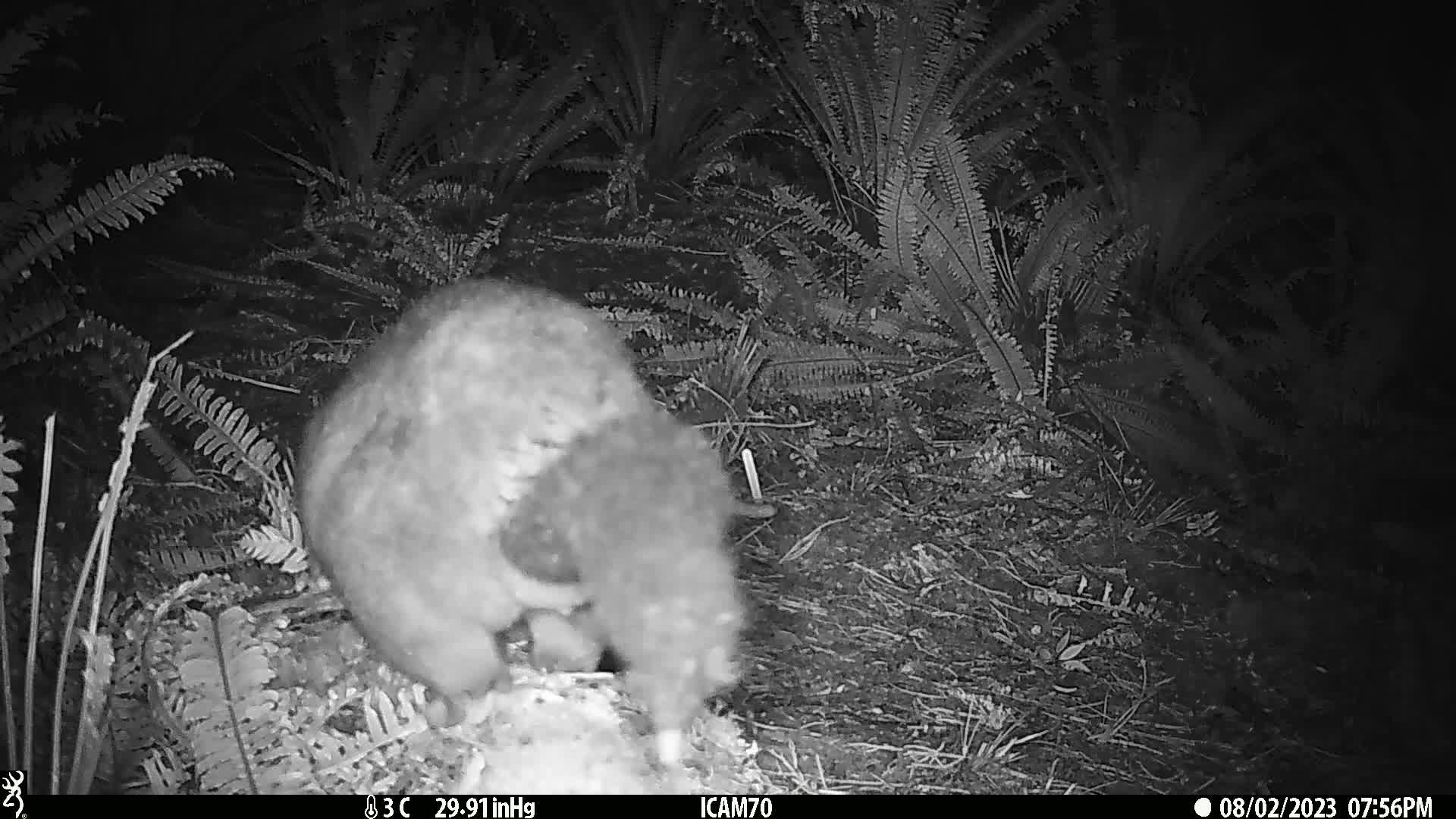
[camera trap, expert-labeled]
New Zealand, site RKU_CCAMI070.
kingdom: Animalia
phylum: Chordata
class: Mammalia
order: Diprotodontia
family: Phalangeridae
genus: Trichosurus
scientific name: Trichosurus vulpecula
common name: common brushtail possum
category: possum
Possum (common brushtail possum) (Trichosurus vulpecula).